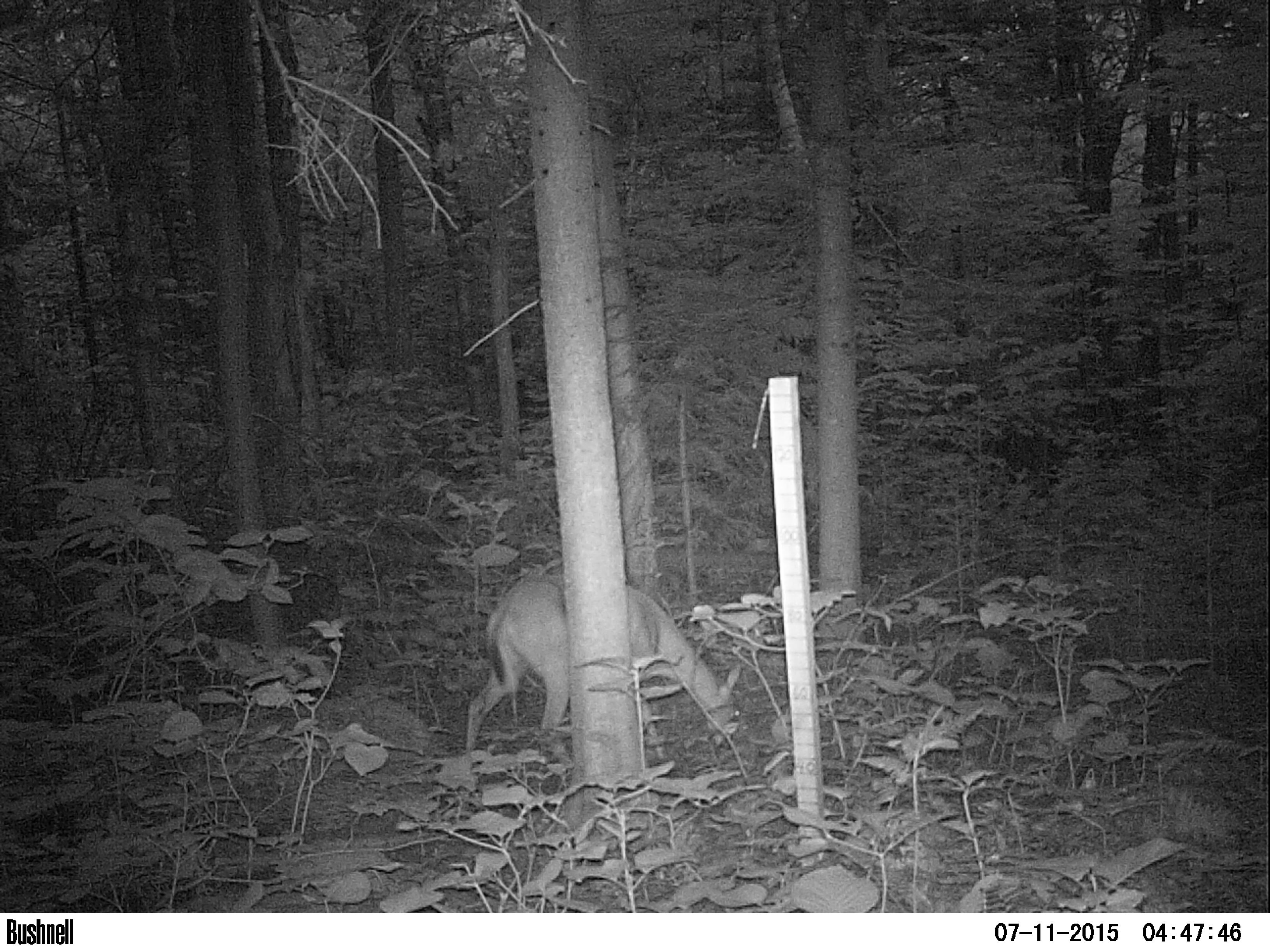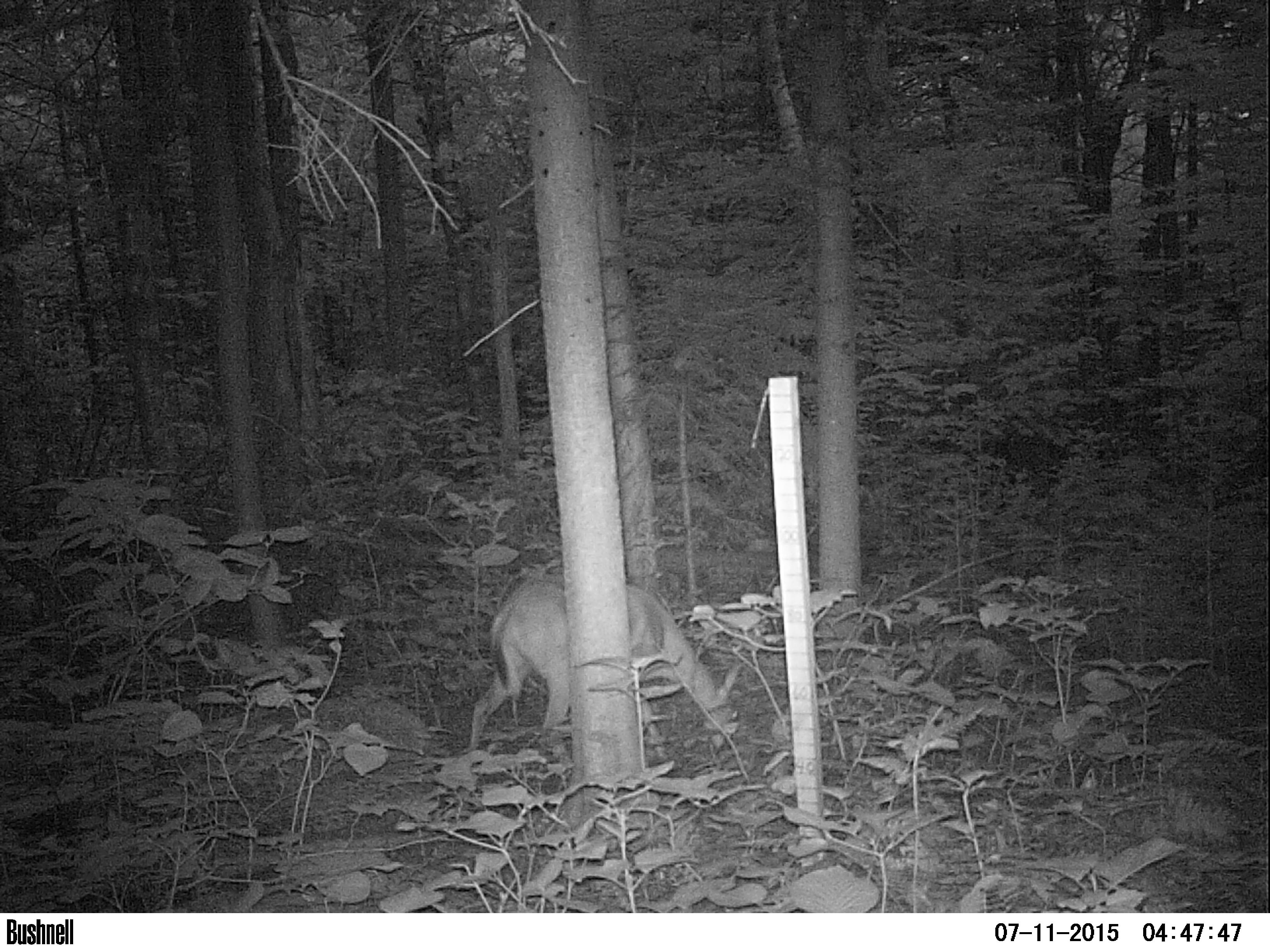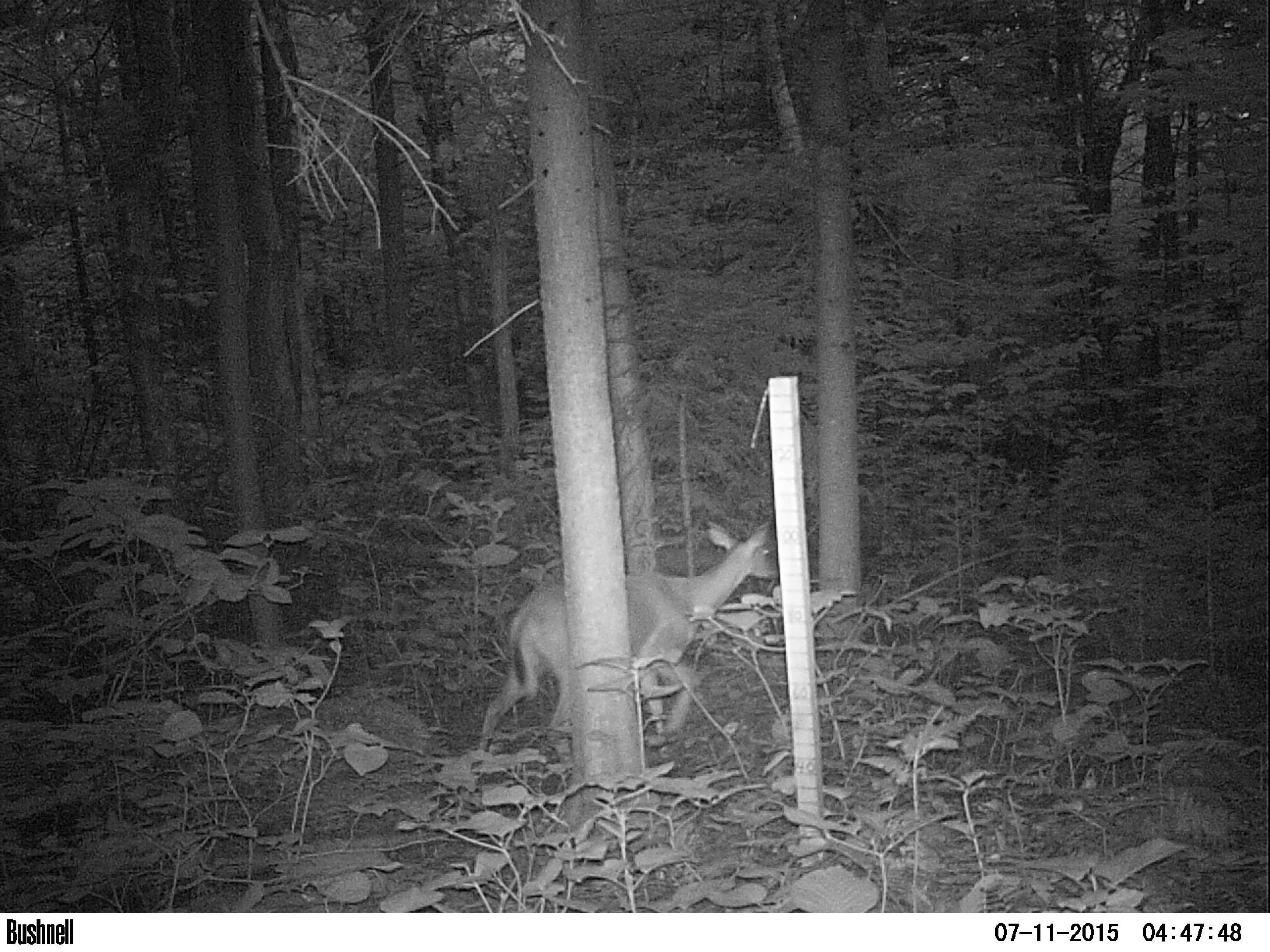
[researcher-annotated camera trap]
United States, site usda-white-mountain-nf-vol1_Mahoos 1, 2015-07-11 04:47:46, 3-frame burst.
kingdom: Animalia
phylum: Chordata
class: Mammalia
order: Artiodactyla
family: Cervidae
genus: Odocoileus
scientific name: Odocoileus virginianus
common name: white-tailed deer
White-tailed deer (Odocoileus virginianus).